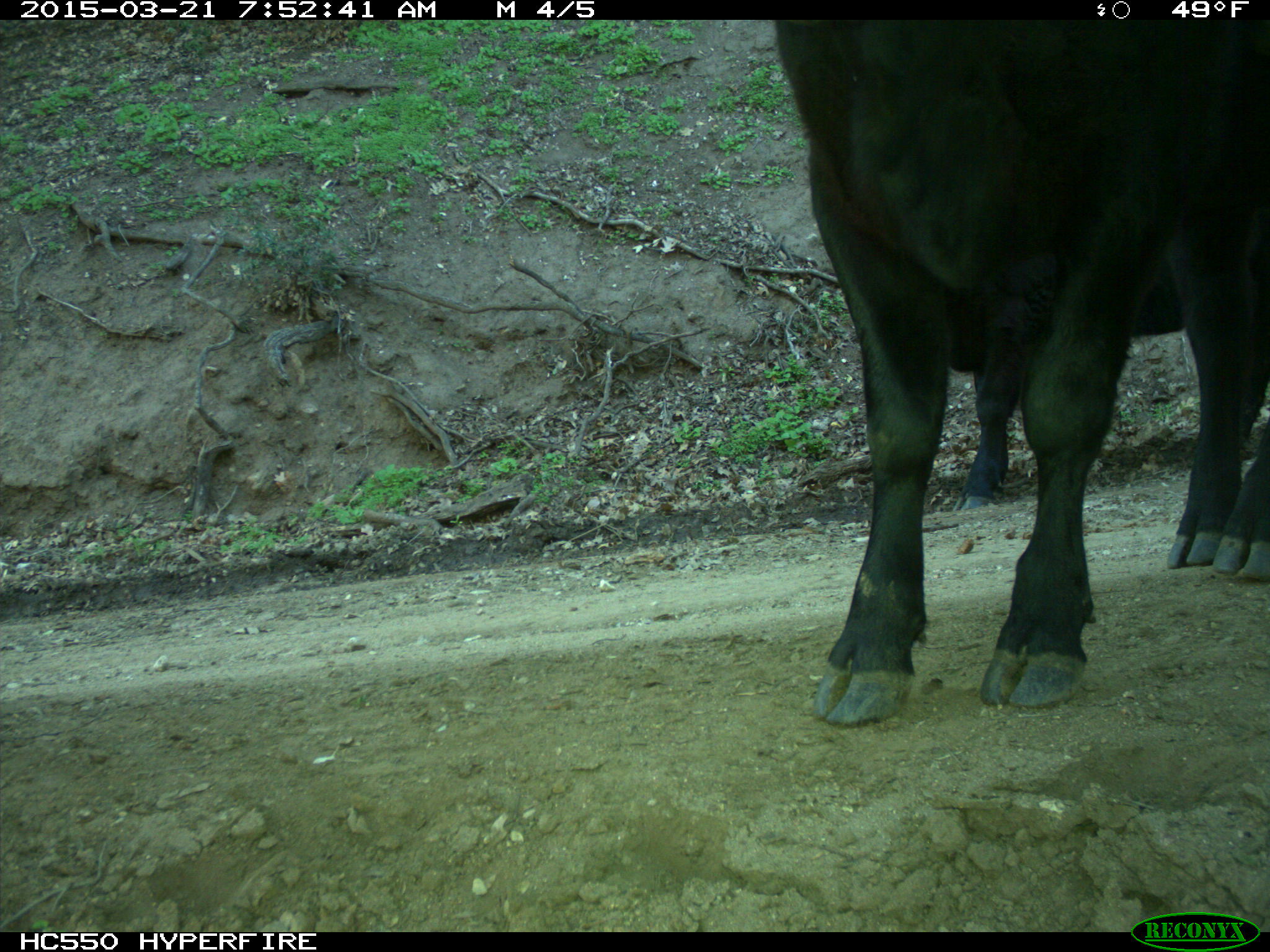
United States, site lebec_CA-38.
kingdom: Animalia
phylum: Chordata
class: Mammalia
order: Artiodactyla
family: Bovidae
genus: Bos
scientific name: Bos taurus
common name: domestic cow